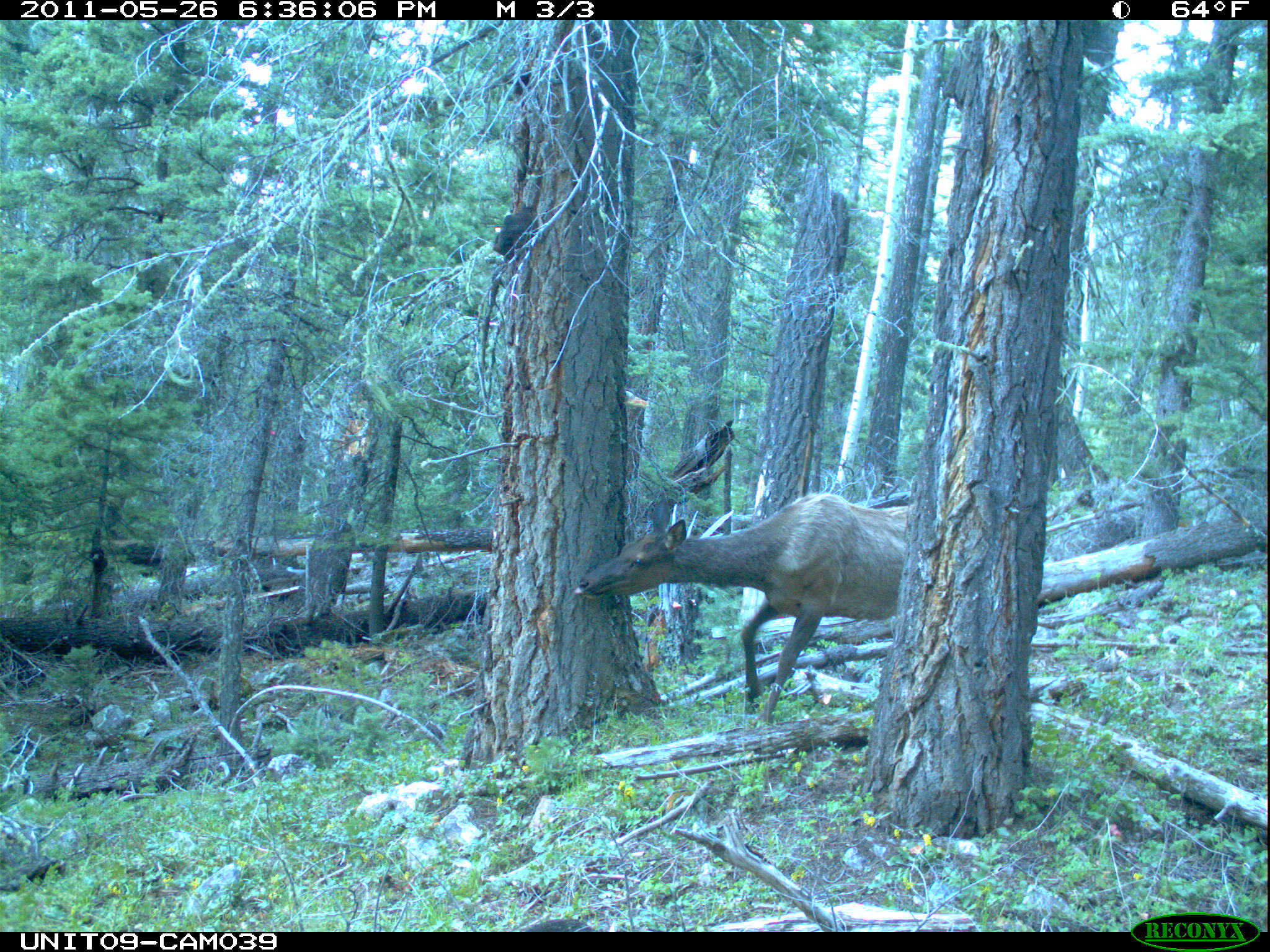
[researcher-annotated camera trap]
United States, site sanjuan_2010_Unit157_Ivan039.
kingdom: Animalia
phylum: Chordata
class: Mammalia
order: Artiodactyla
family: Cervidae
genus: Cervus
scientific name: Cervus elaphus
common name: red deer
Cervus elaphus (red deer).